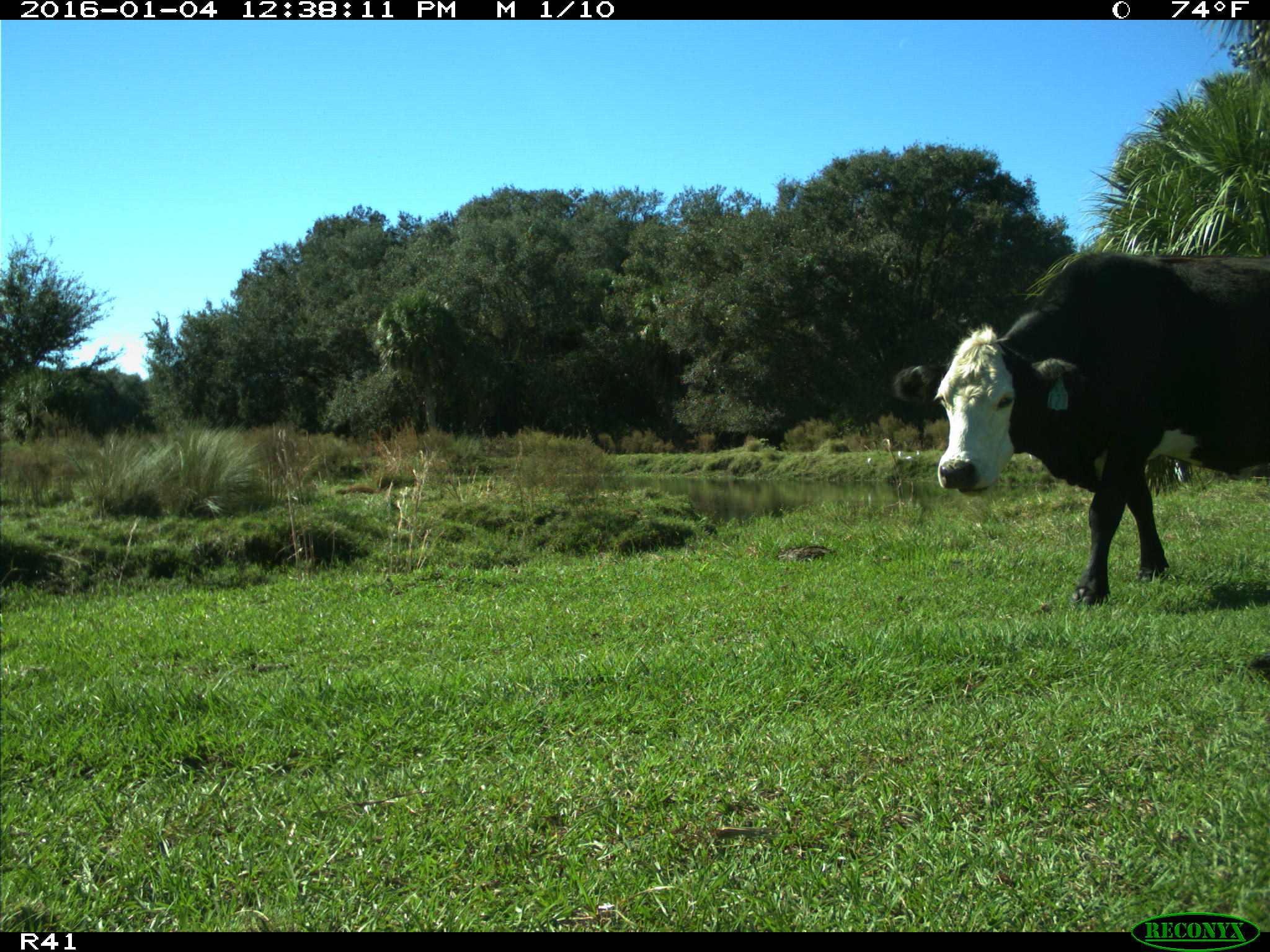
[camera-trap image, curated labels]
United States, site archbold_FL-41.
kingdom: Animalia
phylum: Chordata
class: Mammalia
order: Artiodactyla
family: Bovidae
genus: Bos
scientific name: Bos taurus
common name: domestic cow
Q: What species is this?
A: Bos taurus (domestic cow).